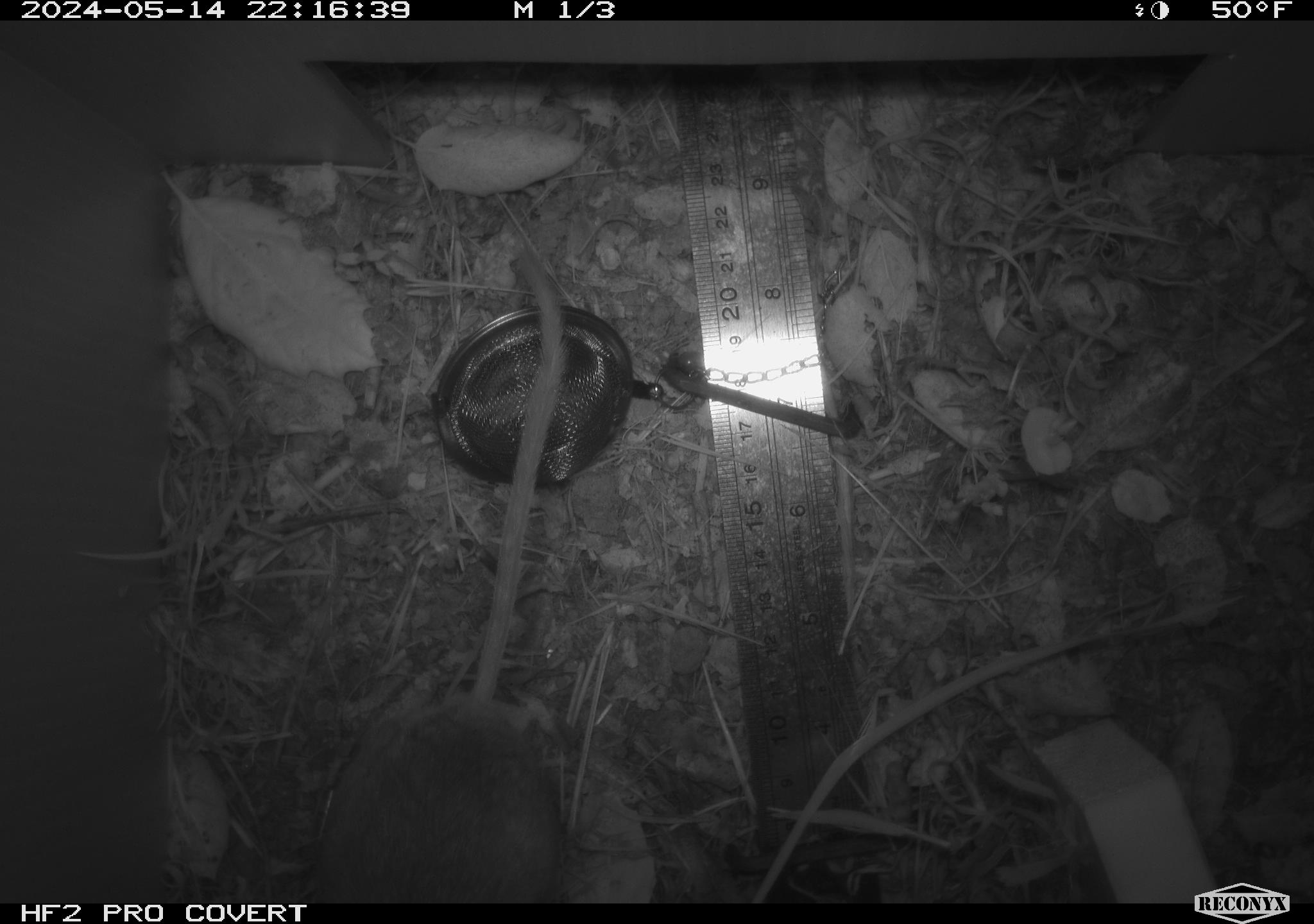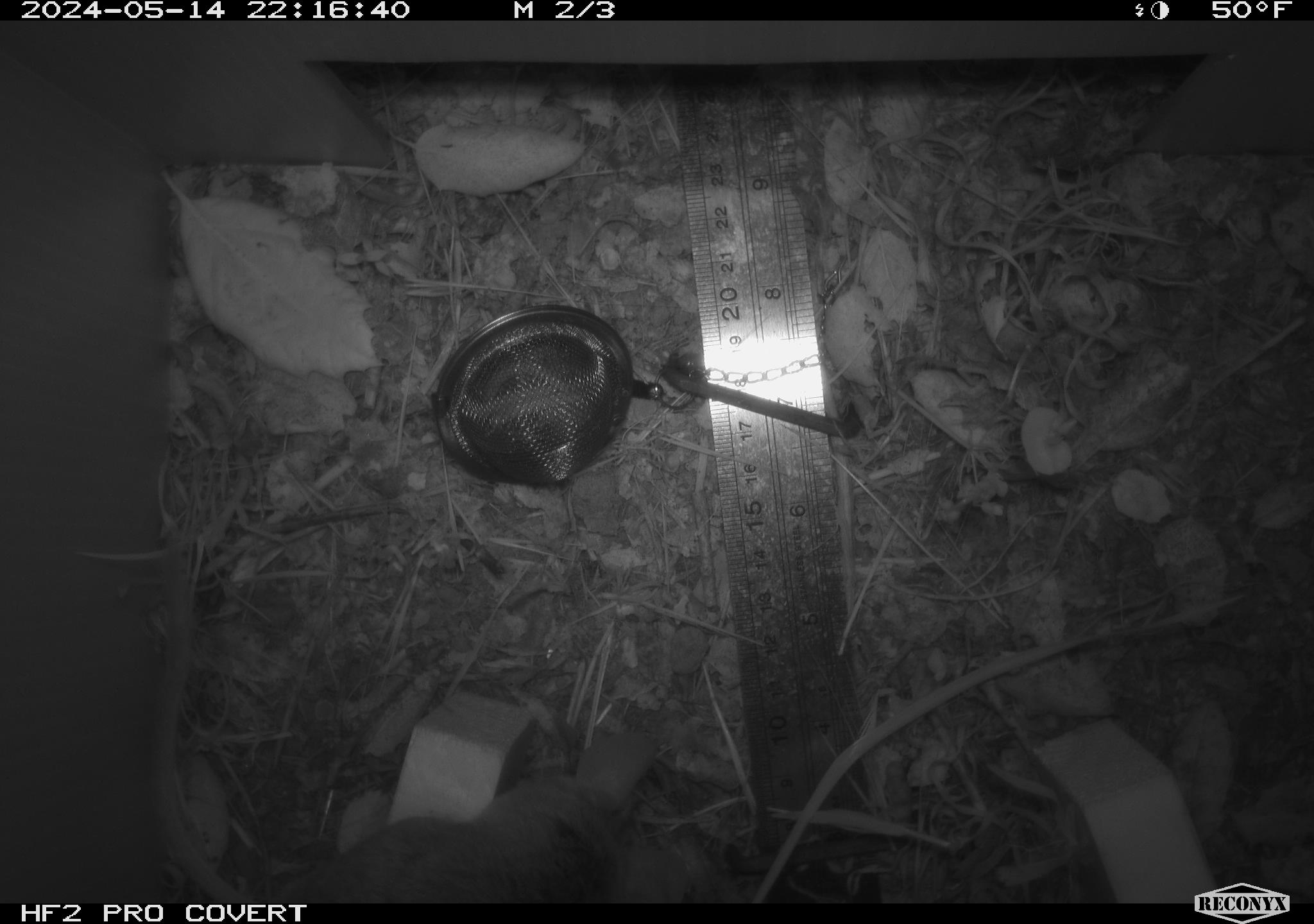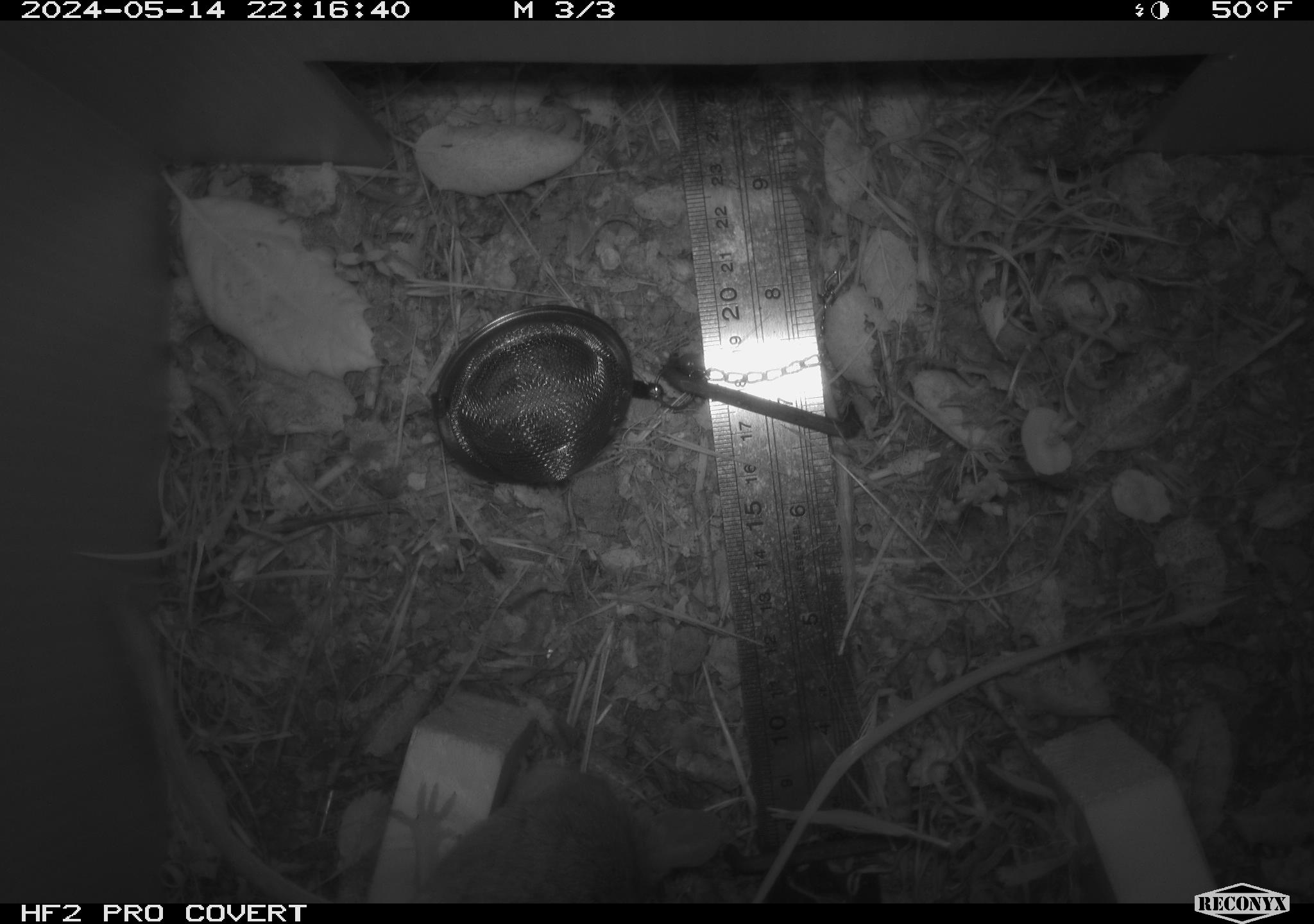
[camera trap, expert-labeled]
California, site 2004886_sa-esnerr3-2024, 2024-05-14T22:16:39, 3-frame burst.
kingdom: Animalia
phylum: Chordata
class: Mammalia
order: Rodentia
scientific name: Rodentia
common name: rodent